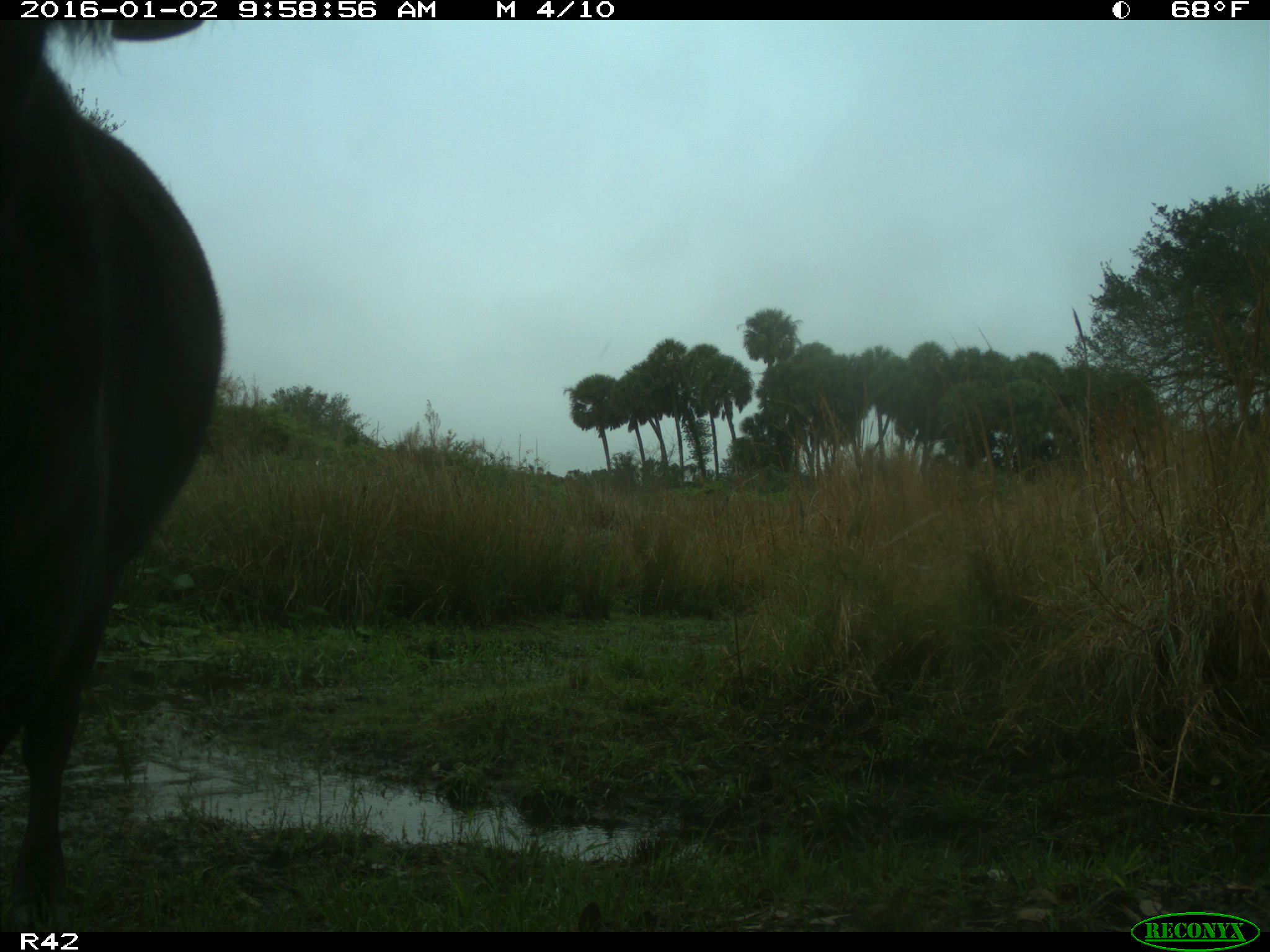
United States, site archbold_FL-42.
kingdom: Animalia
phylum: Chordata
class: Mammalia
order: Artiodactyla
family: Bovidae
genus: Bos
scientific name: Bos taurus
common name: domestic cow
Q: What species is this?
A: Bos taurus (domestic cow).